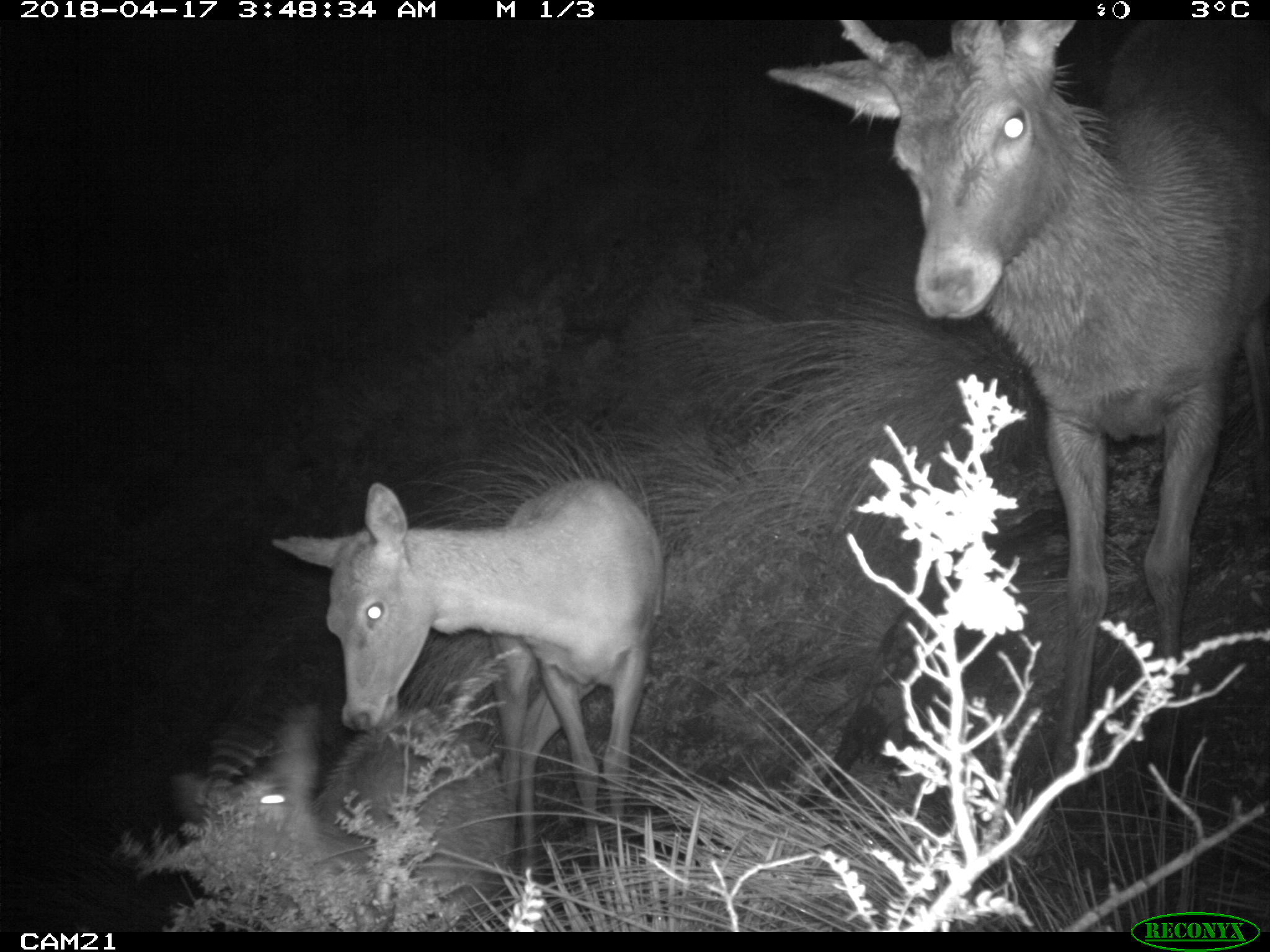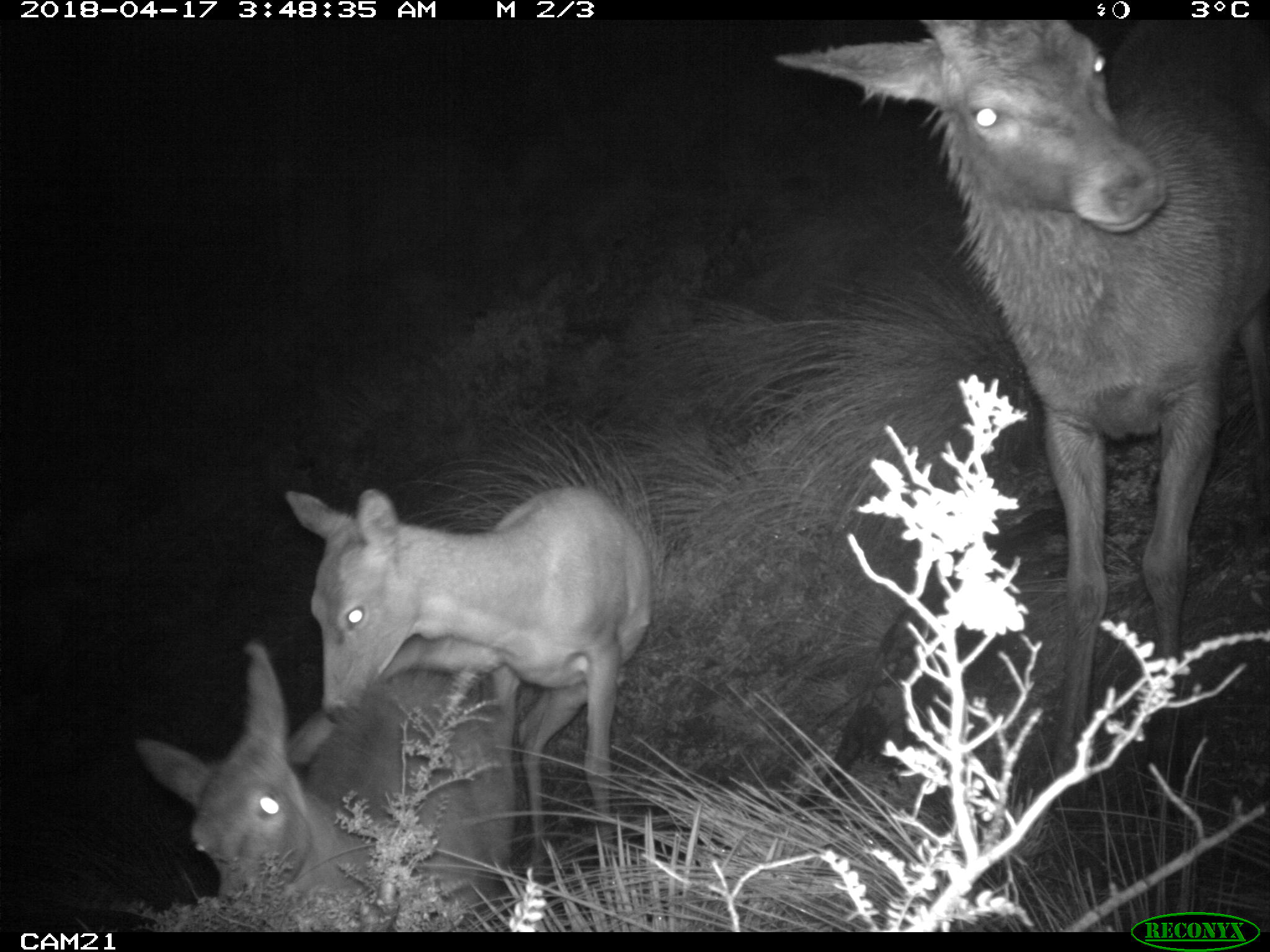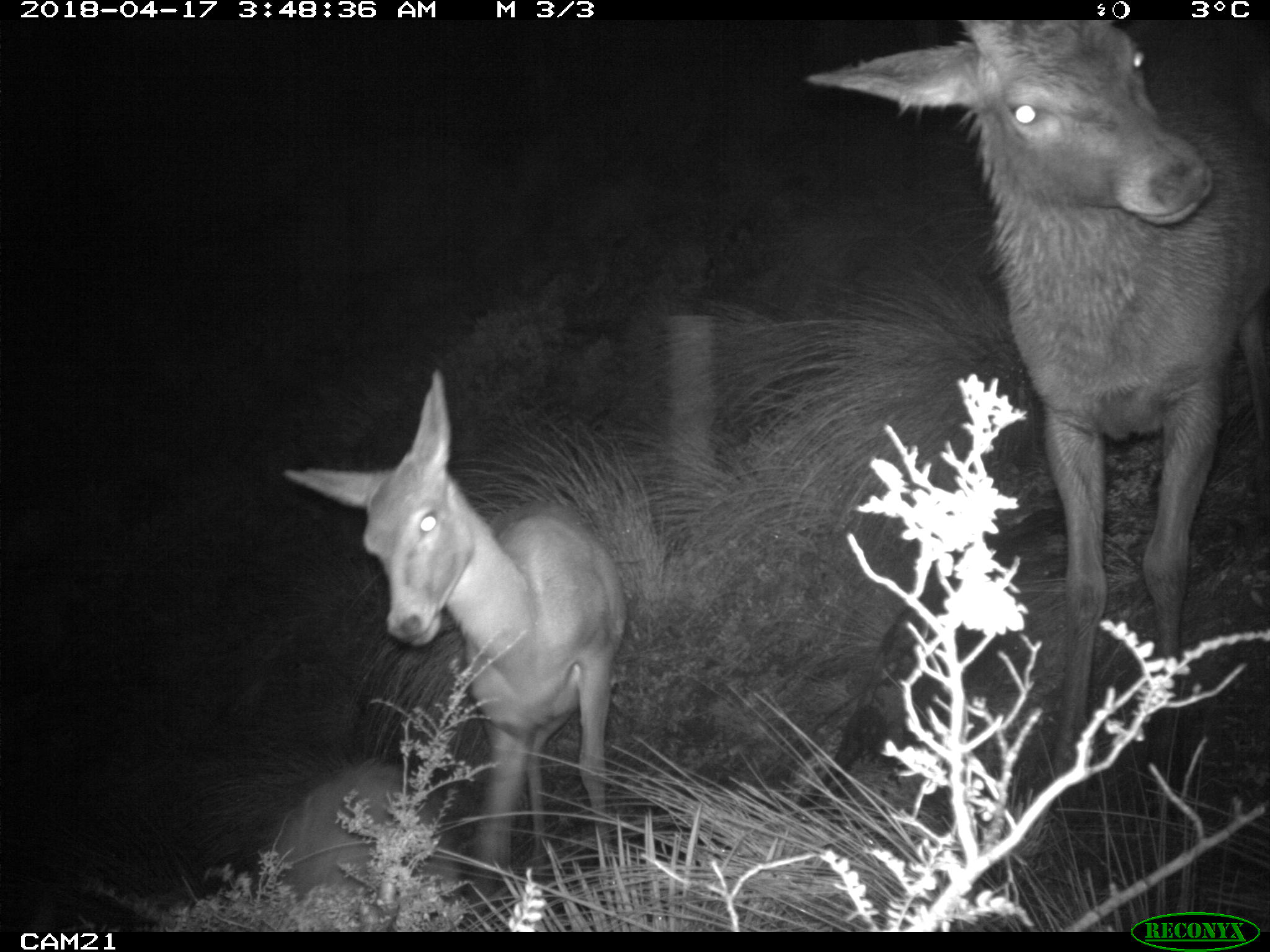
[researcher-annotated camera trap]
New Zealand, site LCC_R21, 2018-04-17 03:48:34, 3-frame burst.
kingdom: Animalia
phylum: Chordata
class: Mammalia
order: Artiodactyla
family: Cervidae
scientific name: Cervidae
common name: deer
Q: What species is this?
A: Deer (Cervidae).